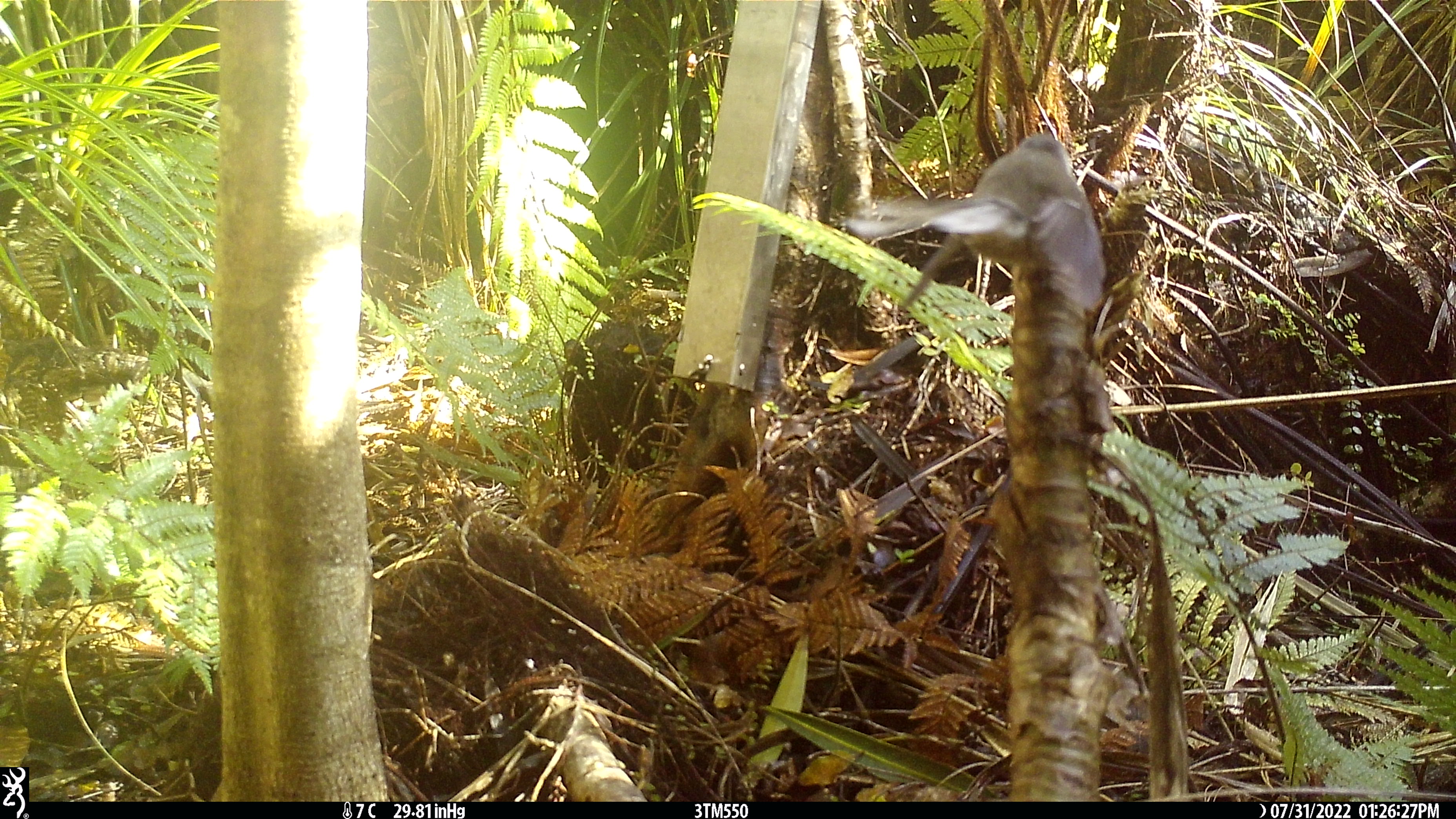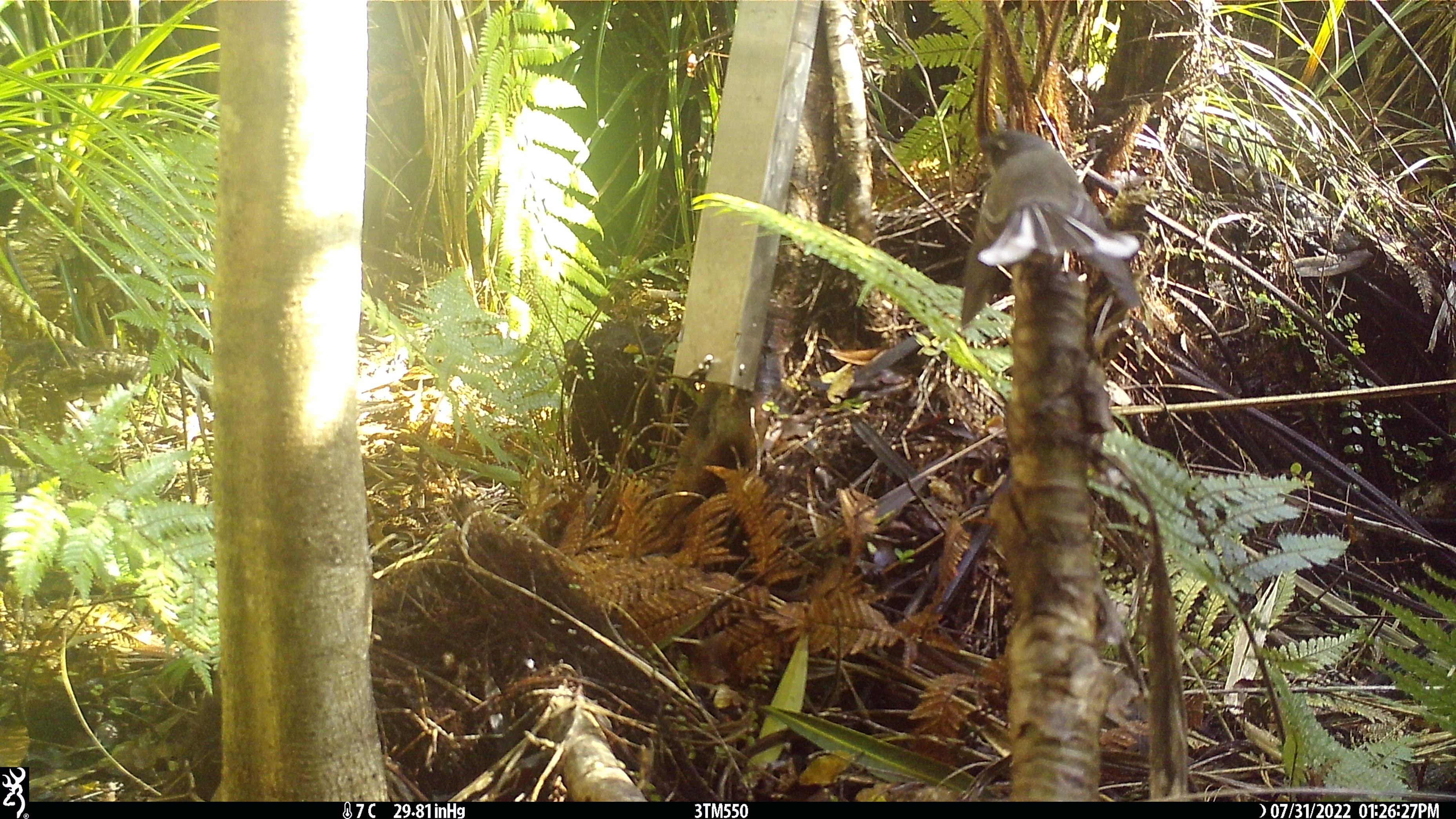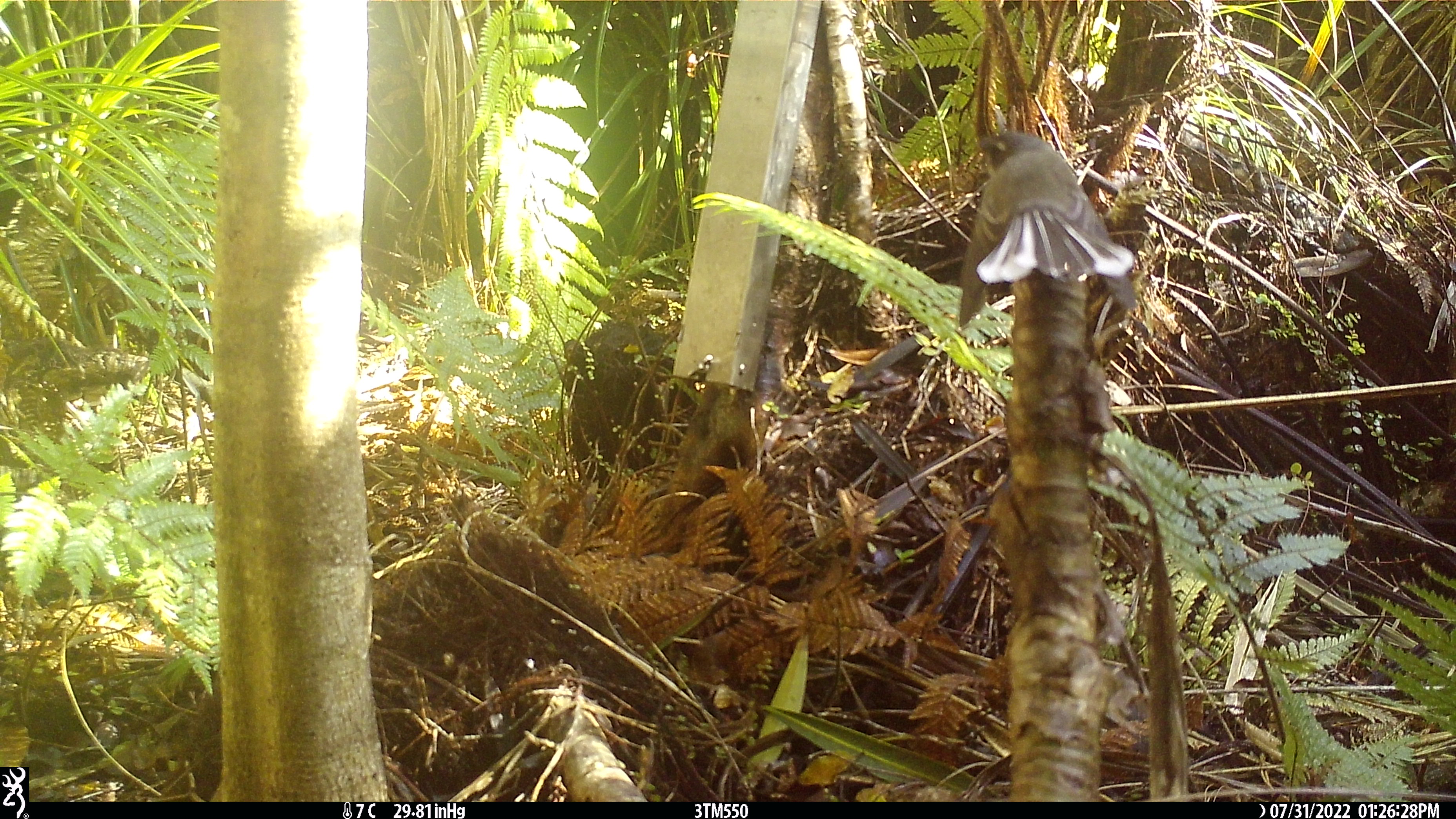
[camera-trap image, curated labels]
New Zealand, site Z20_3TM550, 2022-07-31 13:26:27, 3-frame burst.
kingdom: Animalia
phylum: Chordata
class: Aves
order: Passeriformes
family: Rhipiduridae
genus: Rhipidura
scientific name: Rhipidura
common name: fantails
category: fantail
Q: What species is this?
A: Fantail (fantails) (Rhipidura).